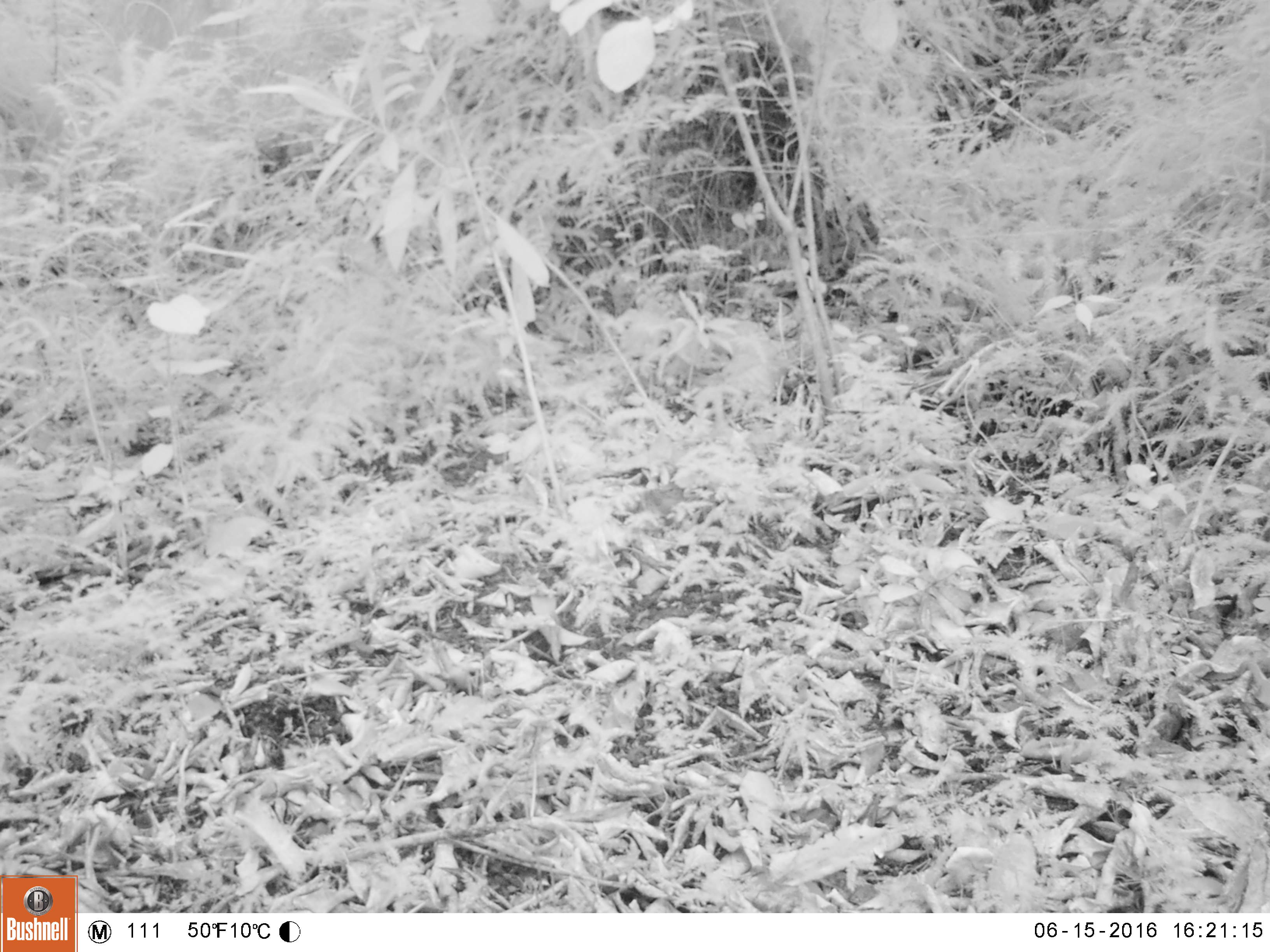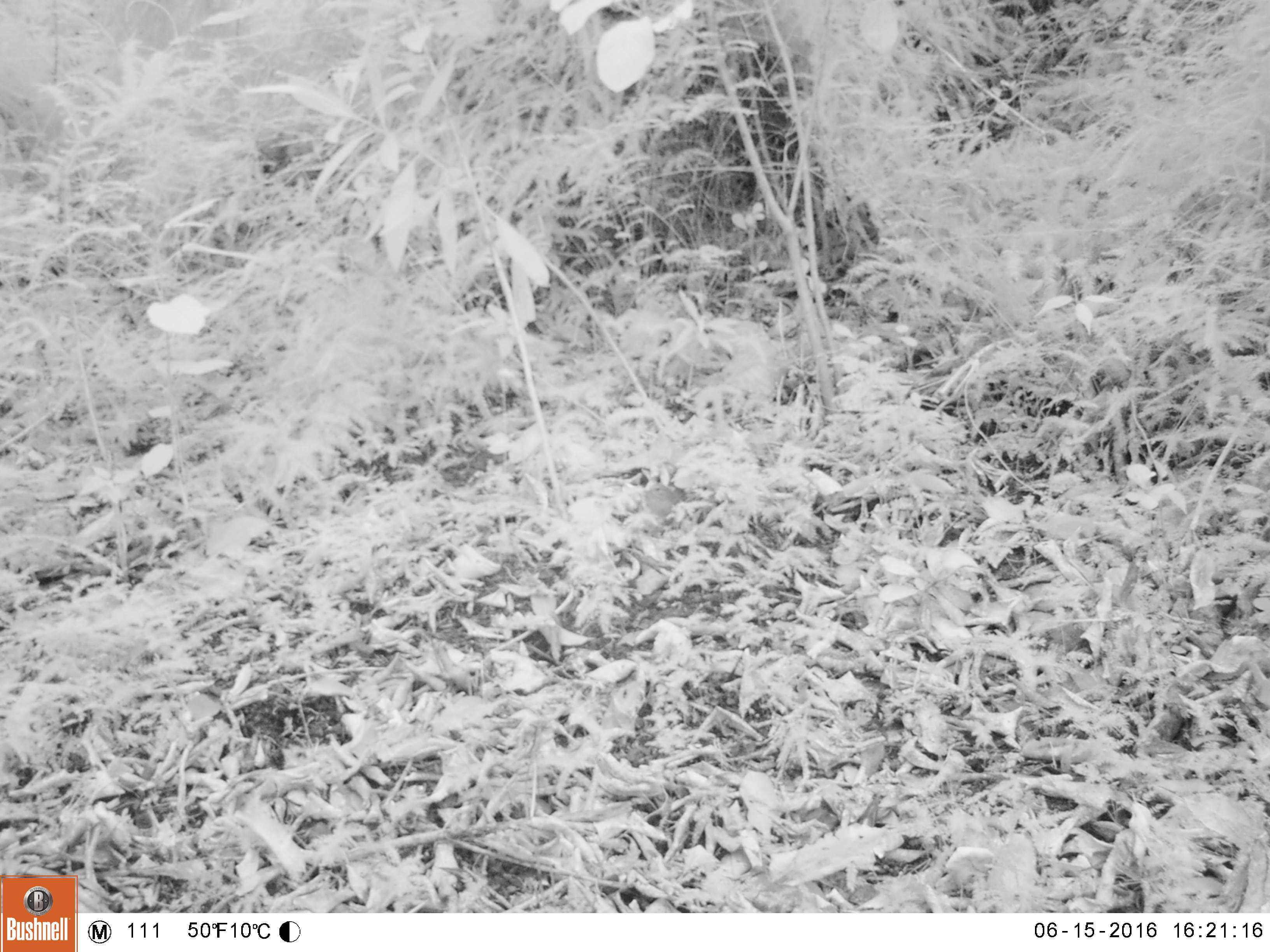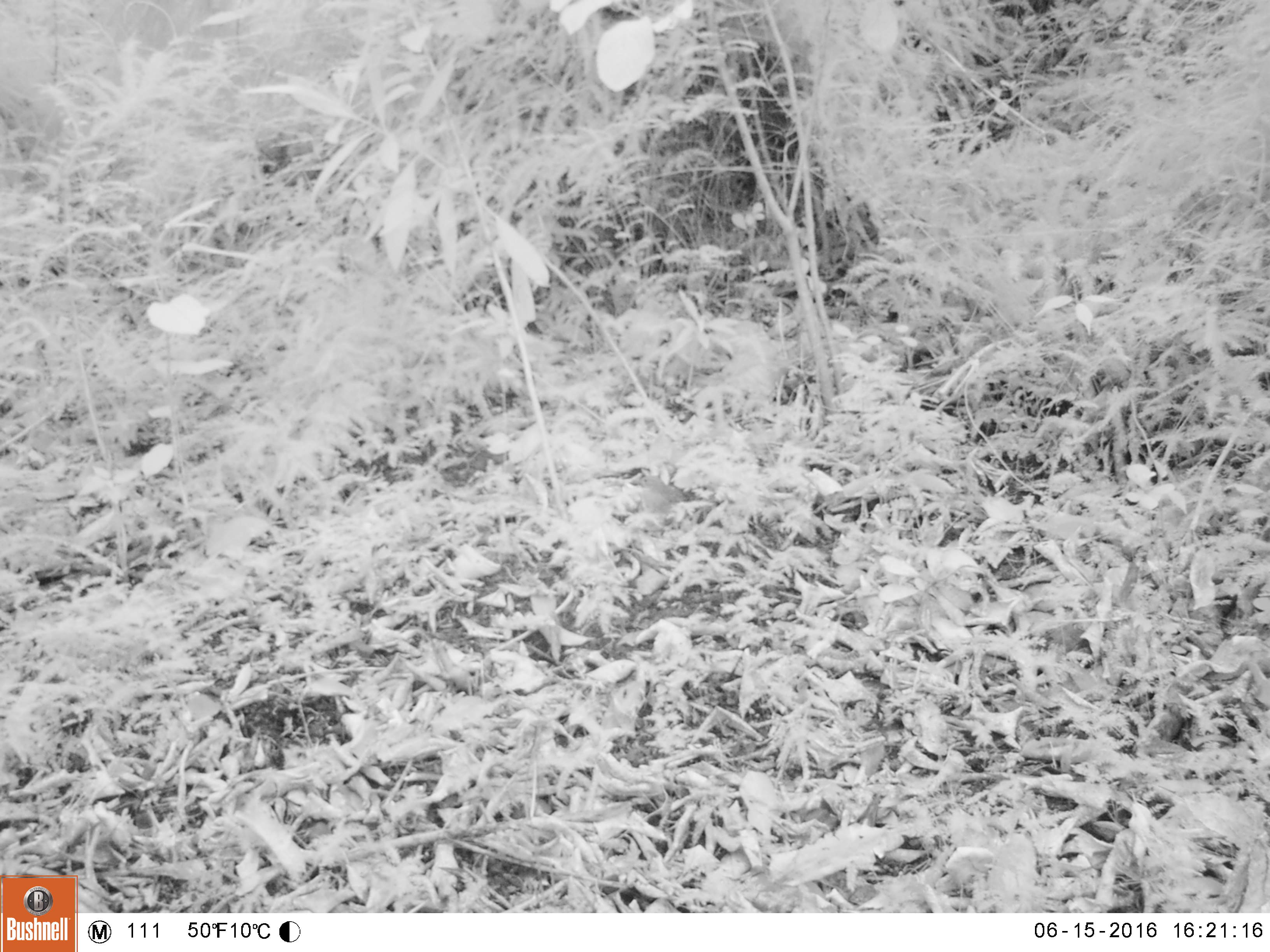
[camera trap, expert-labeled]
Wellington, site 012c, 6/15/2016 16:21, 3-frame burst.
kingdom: Animalia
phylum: Chordata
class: Aves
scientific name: Aves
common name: bird